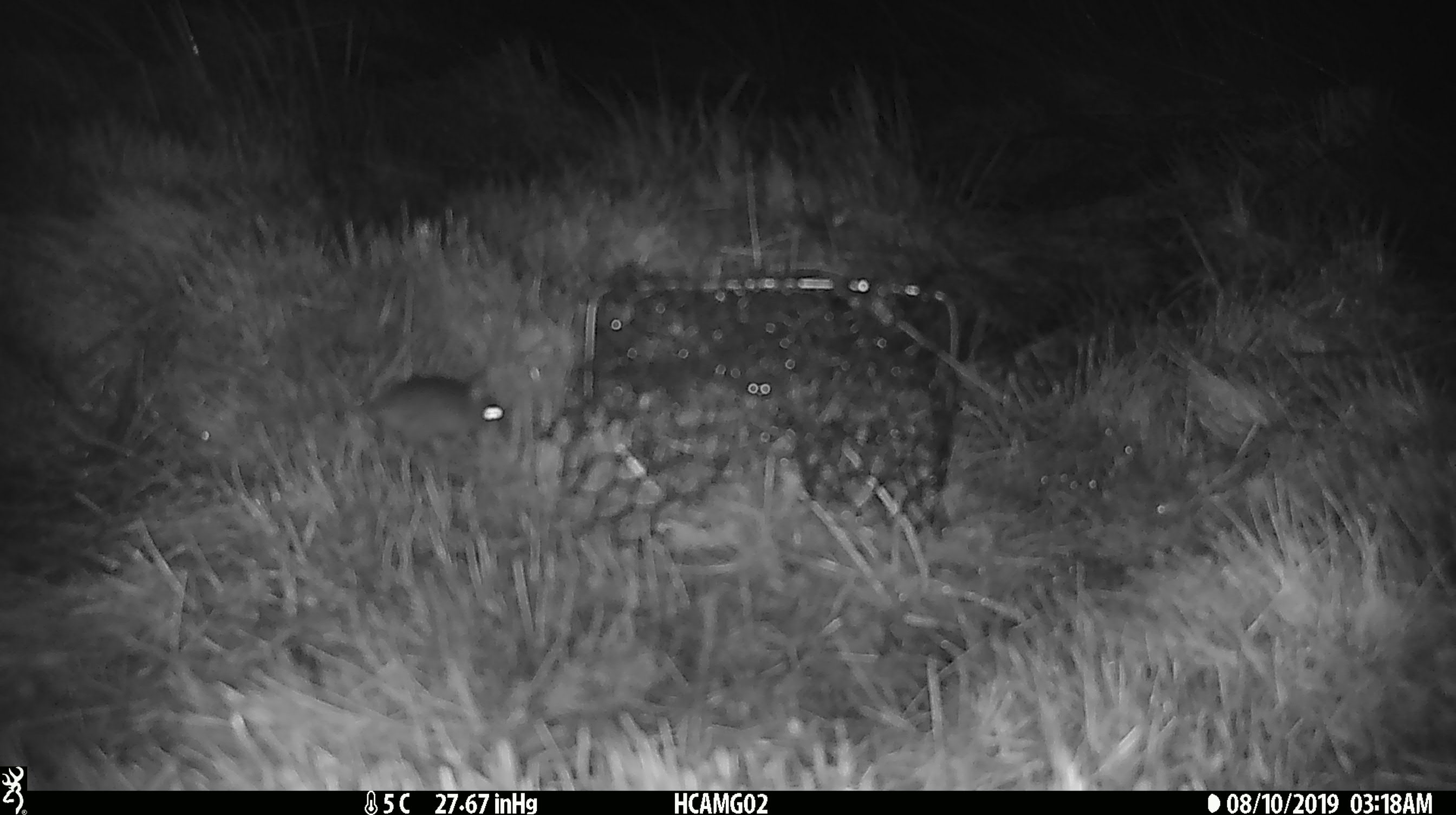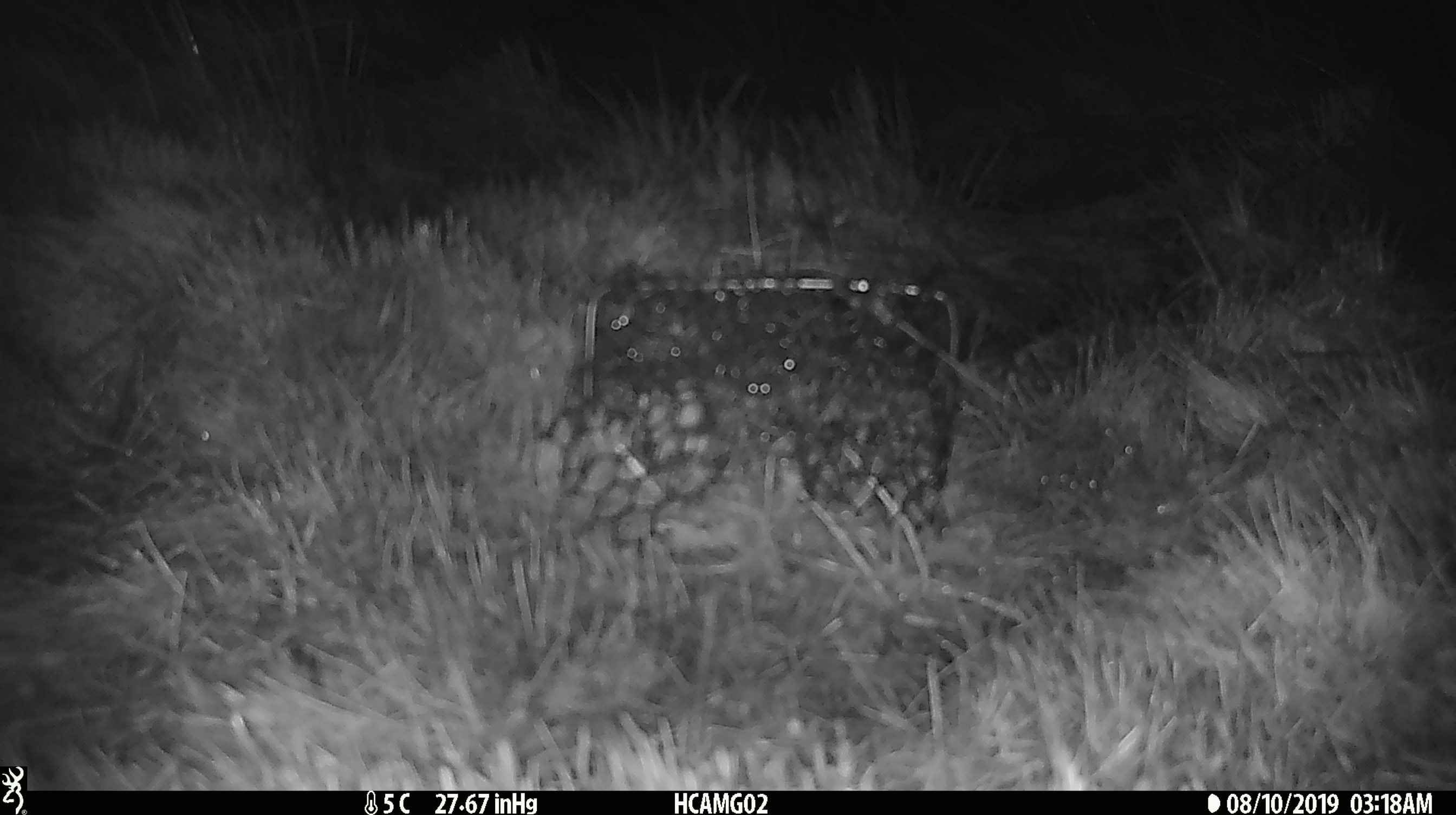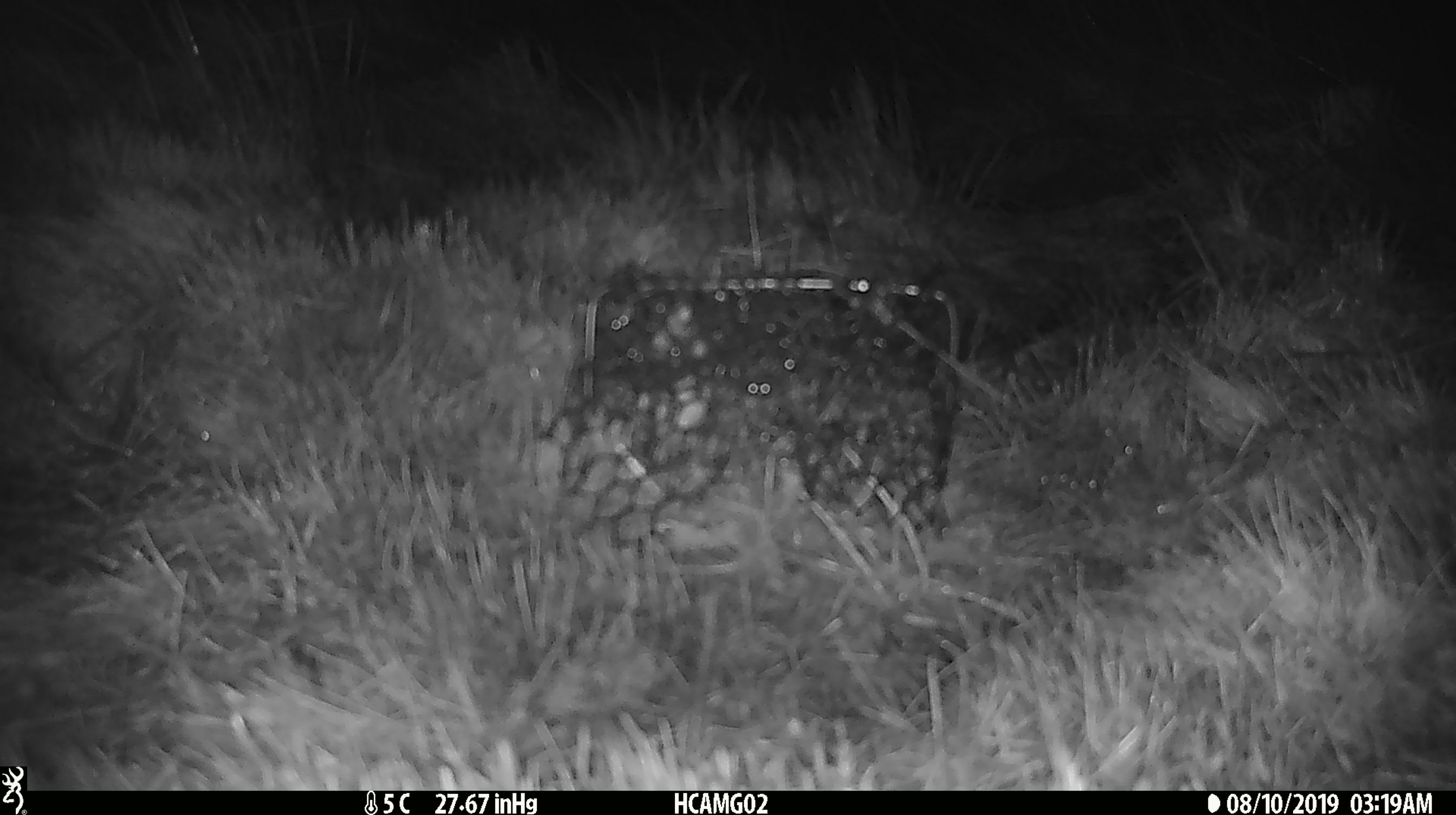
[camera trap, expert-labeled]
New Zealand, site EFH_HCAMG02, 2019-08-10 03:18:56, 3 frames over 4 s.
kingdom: Animalia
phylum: Chordata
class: Mammalia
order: Rodentia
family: Muridae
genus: Mus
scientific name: Mus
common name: mouse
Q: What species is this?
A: Mouse (Mus).